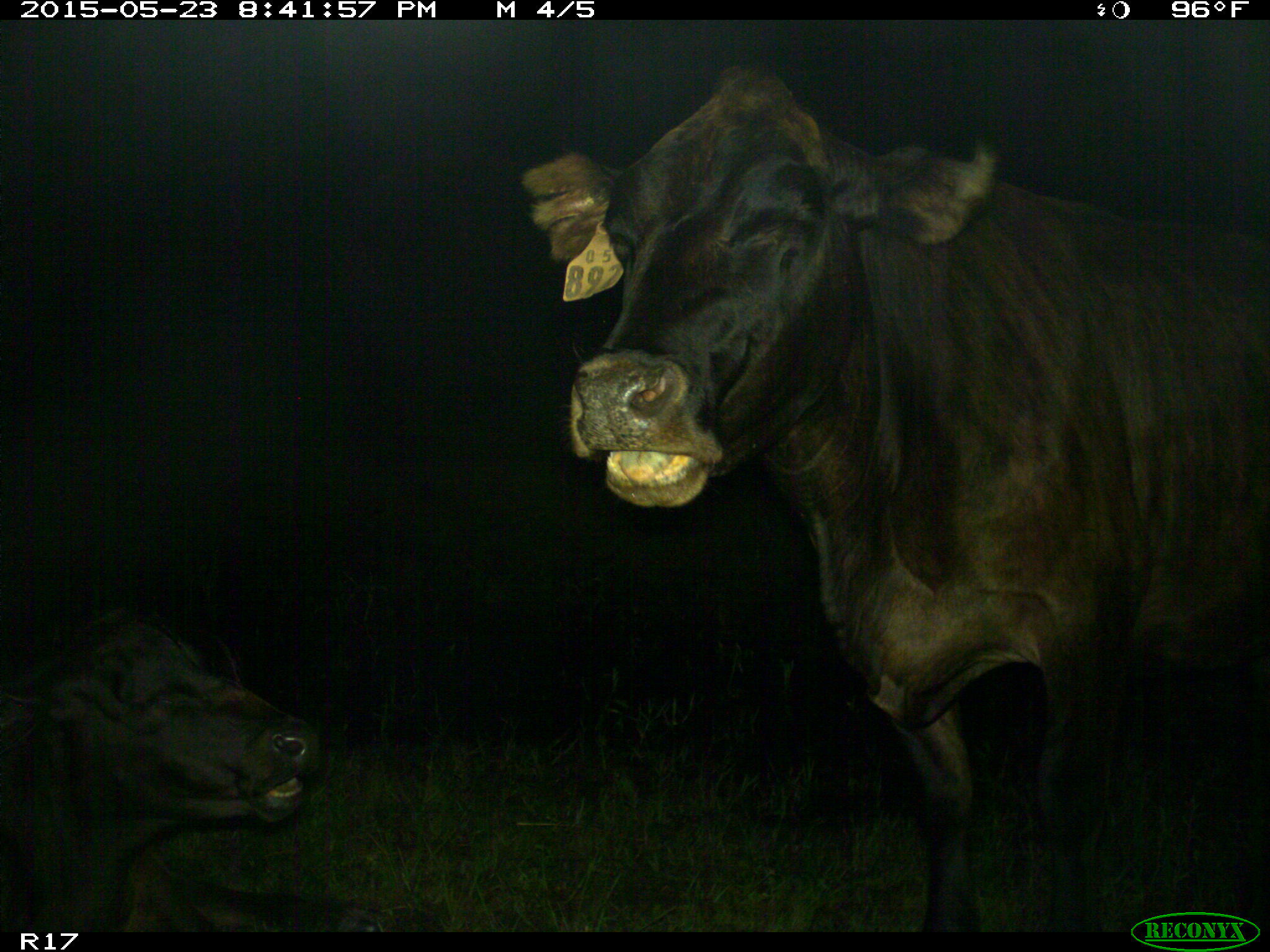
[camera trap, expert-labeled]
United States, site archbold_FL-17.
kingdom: Animalia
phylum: Chordata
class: Mammalia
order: Artiodactyla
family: Bovidae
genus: Bos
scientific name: Bos taurus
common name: domestic cow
Bos taurus (domestic cow).